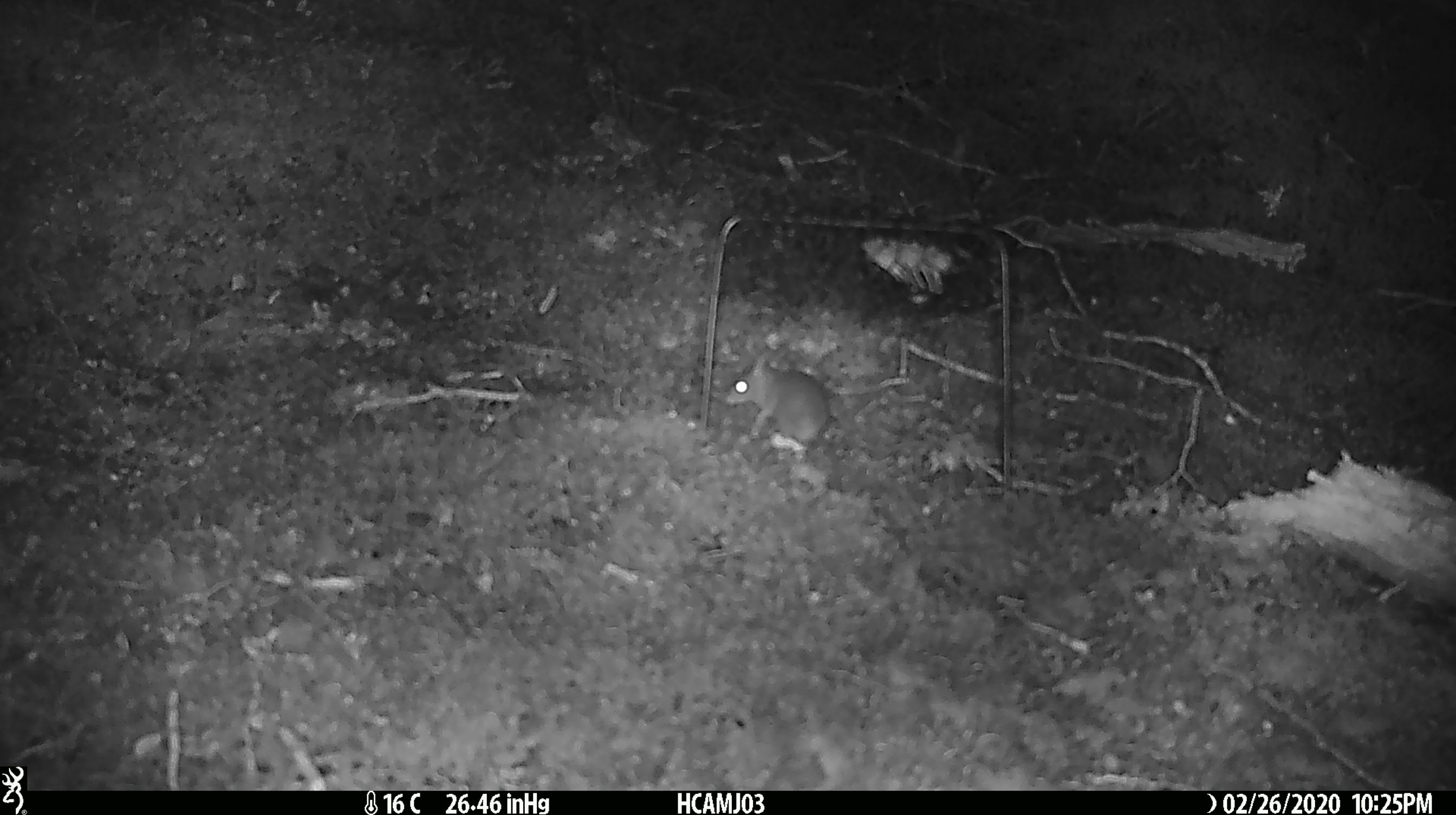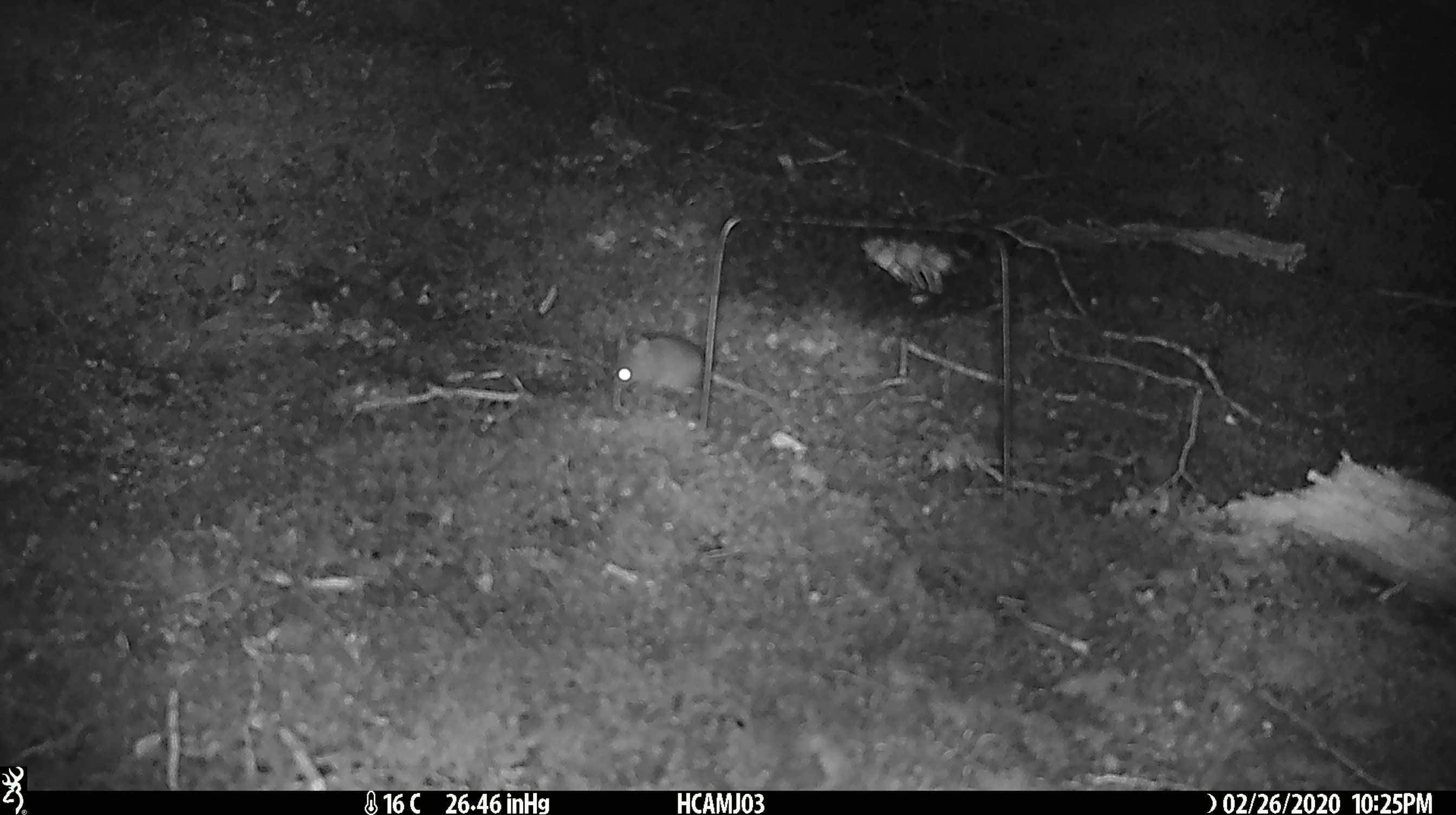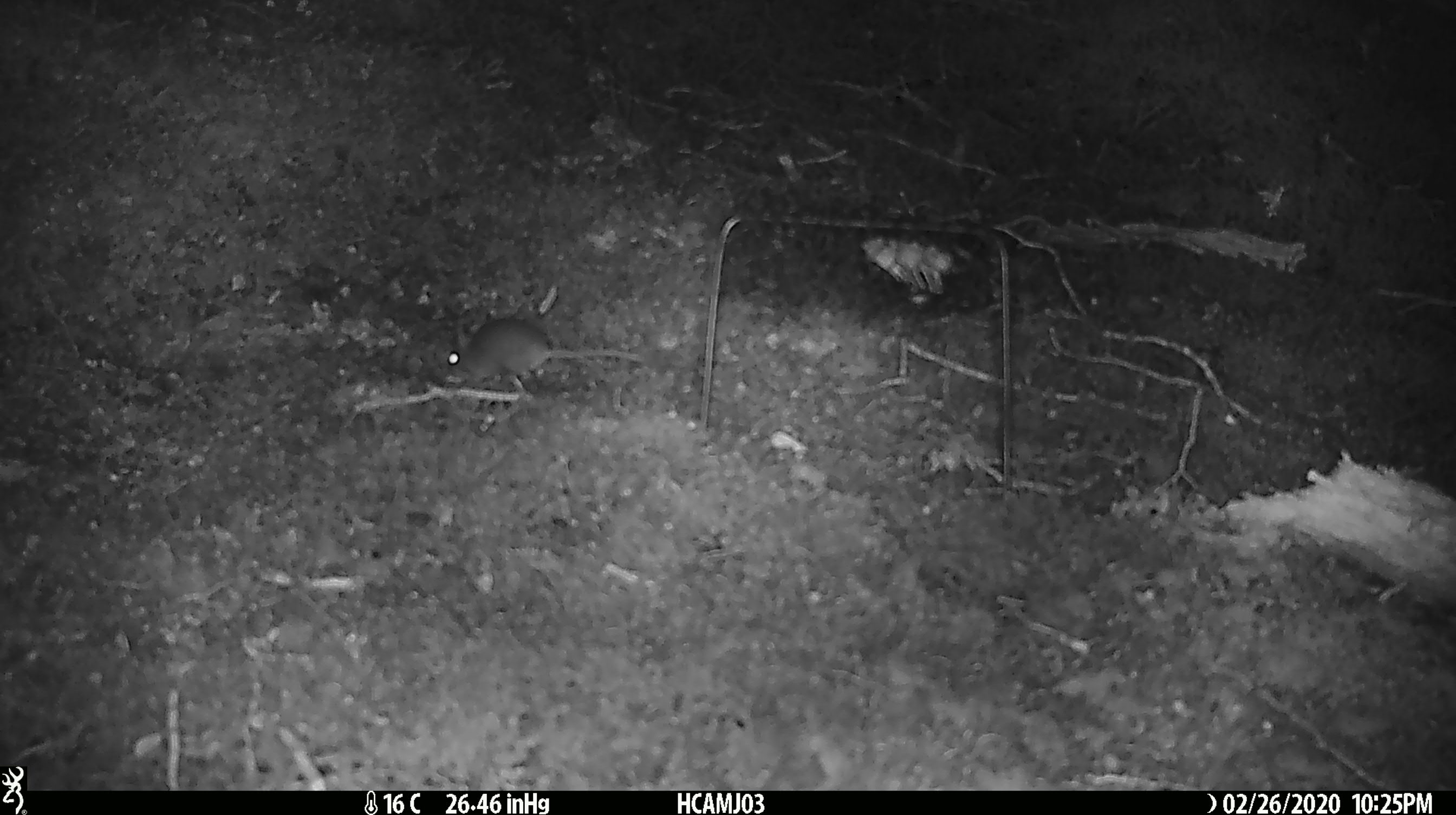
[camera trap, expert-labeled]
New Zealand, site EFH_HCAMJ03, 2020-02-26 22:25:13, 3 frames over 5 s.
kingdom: Animalia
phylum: Chordata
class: Mammalia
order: Rodentia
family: Muridae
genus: Mus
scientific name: Mus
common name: mouse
Mouse (Mus).